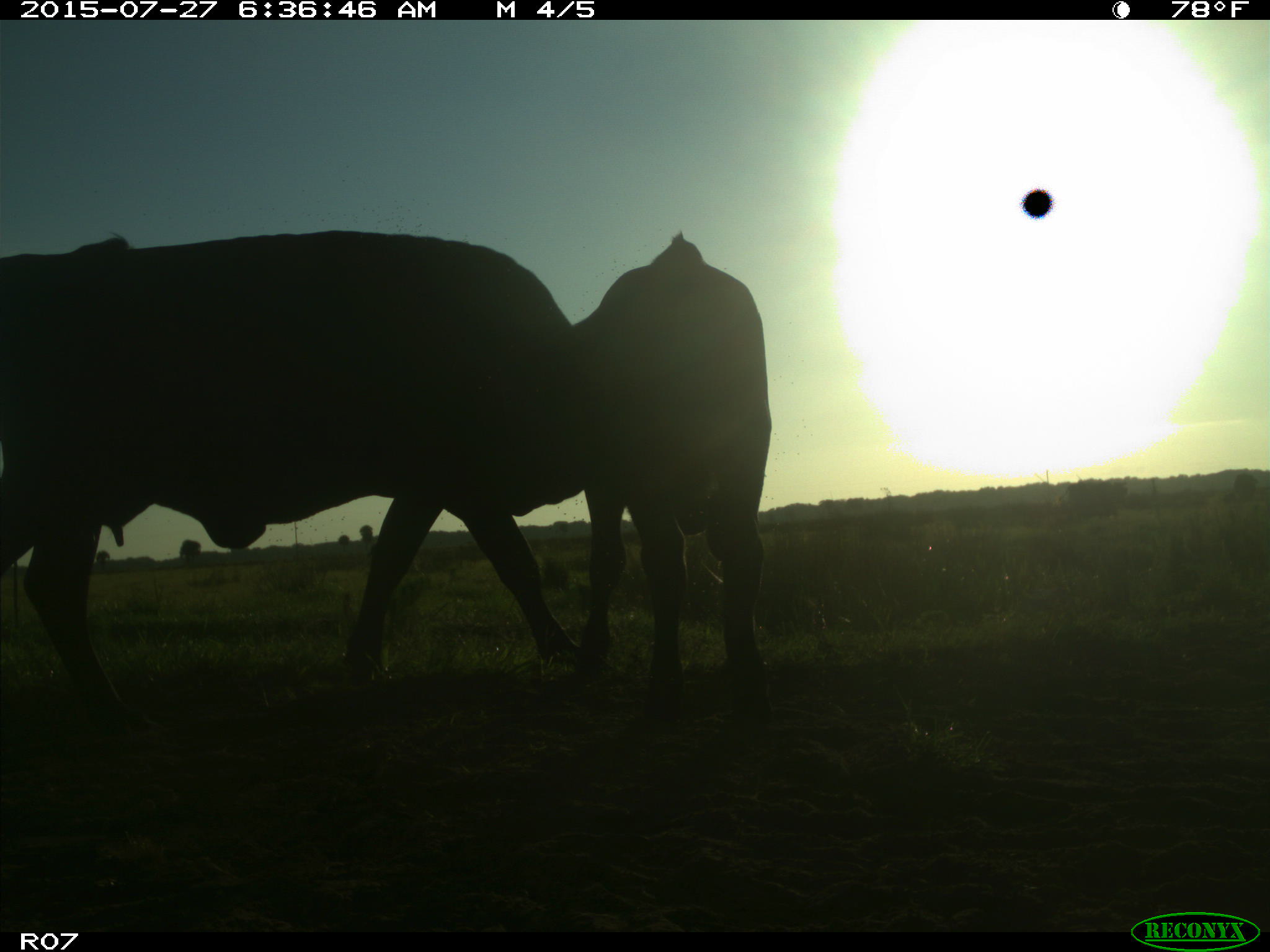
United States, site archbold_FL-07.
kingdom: Animalia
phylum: Chordata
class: Mammalia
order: Artiodactyla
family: Bovidae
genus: Bos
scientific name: Bos taurus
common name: domestic cow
Bos taurus (domestic cow).